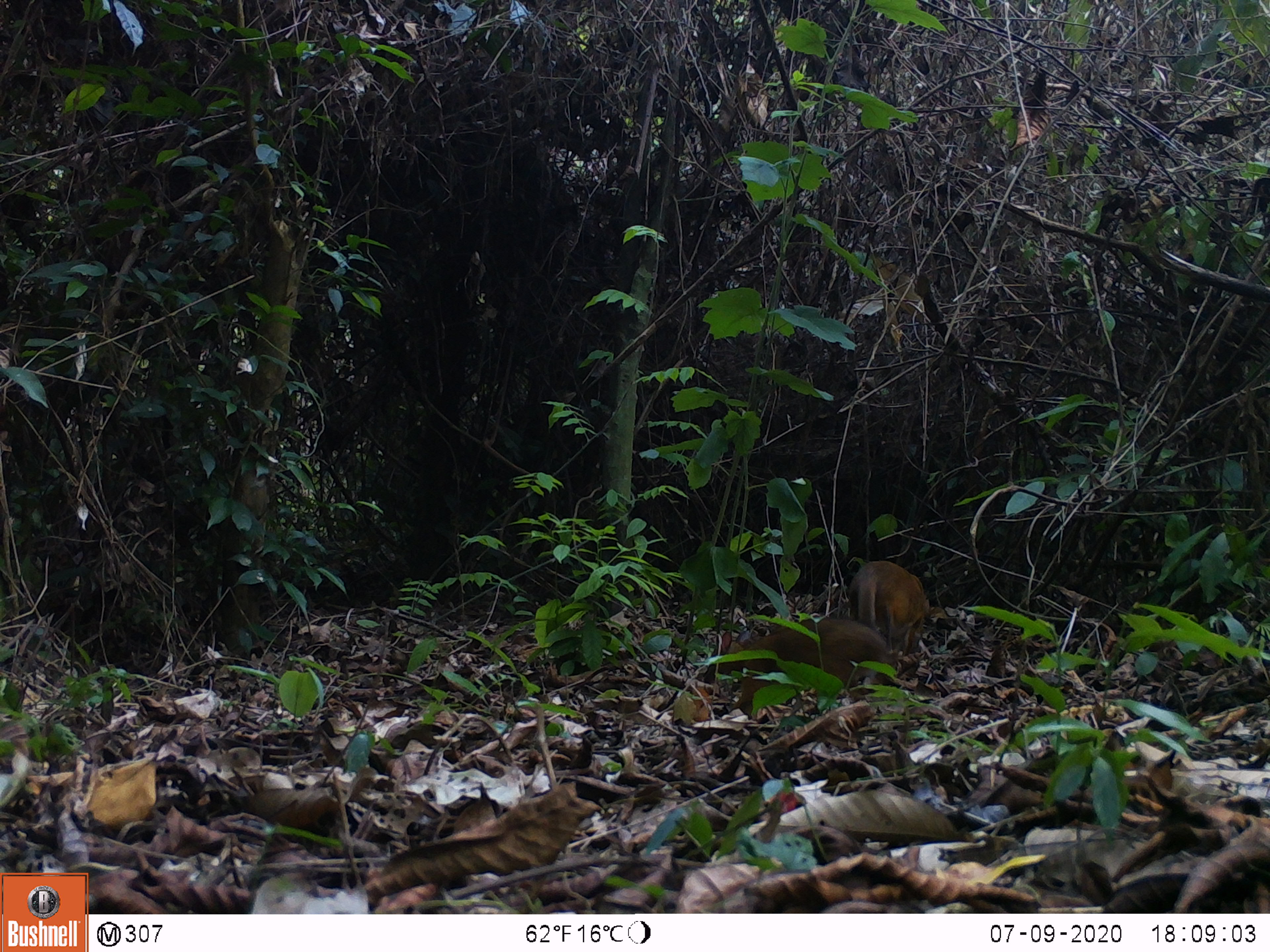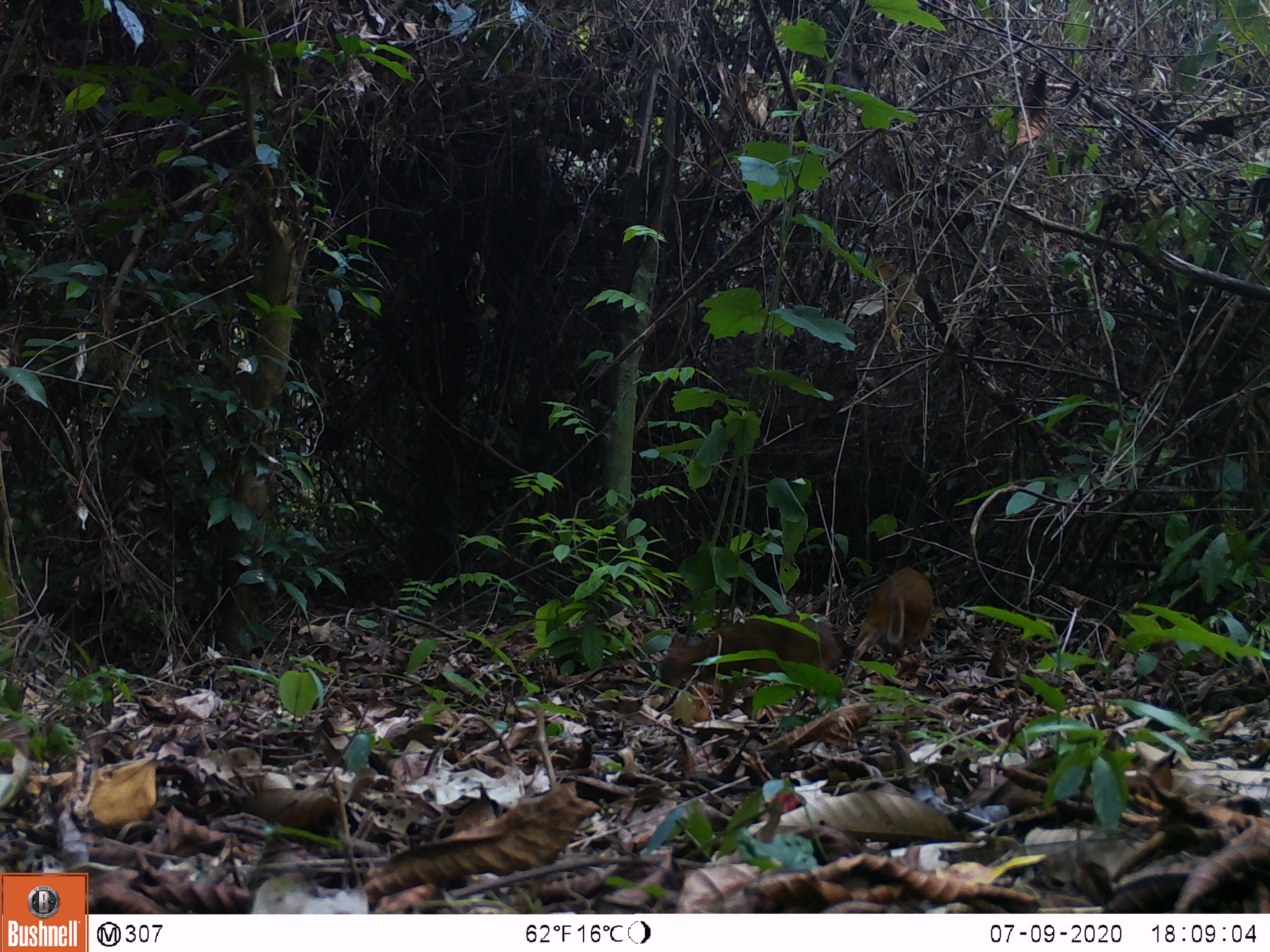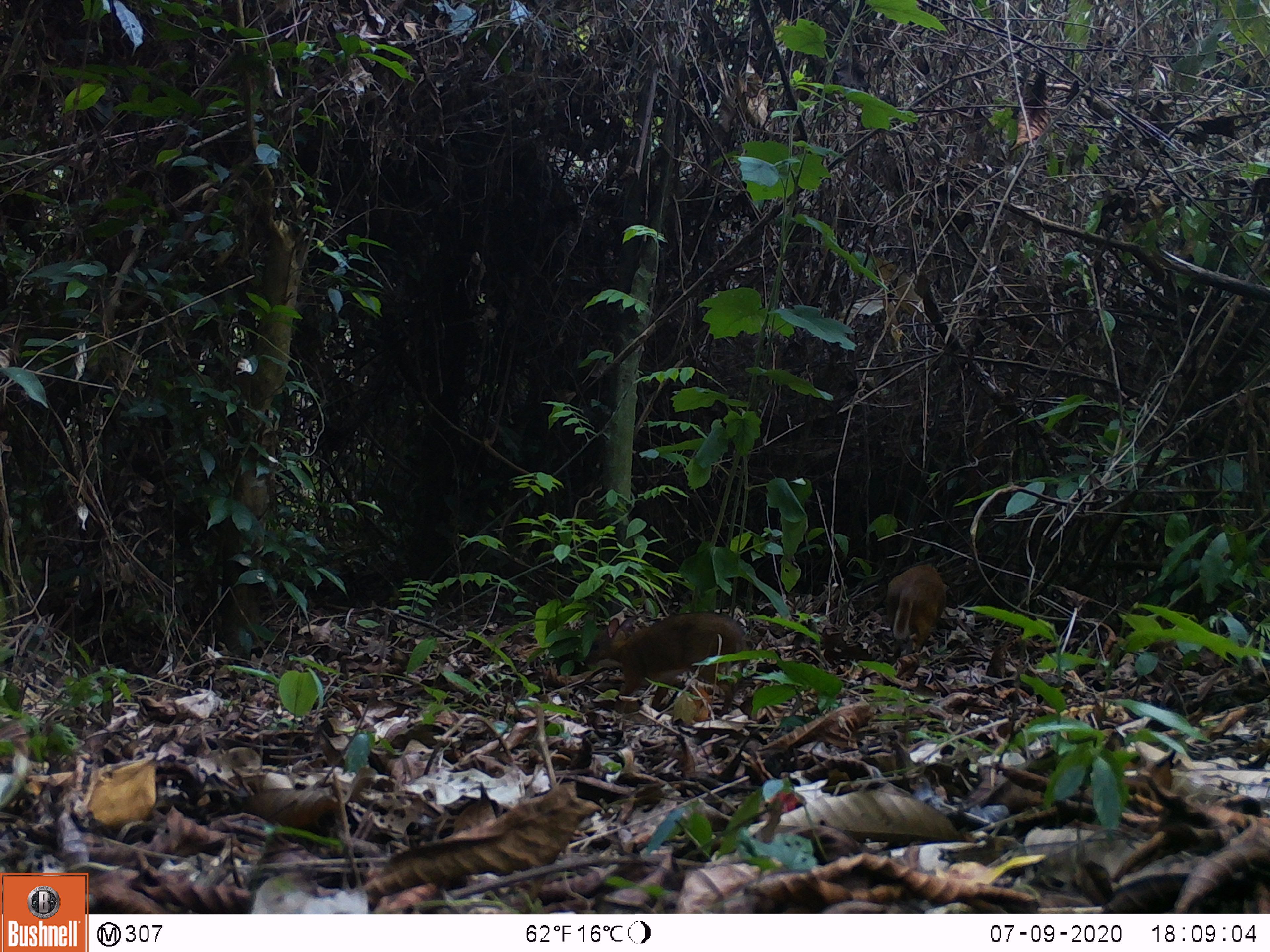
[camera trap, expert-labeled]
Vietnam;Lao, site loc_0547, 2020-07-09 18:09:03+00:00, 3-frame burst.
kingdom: Animalia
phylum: Chordata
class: Mammalia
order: Artiodactyla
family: Tragulidae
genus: Moschiola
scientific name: Moschiola meminna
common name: chevrotain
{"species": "chevrotain (Moschiola meminna)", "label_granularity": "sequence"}